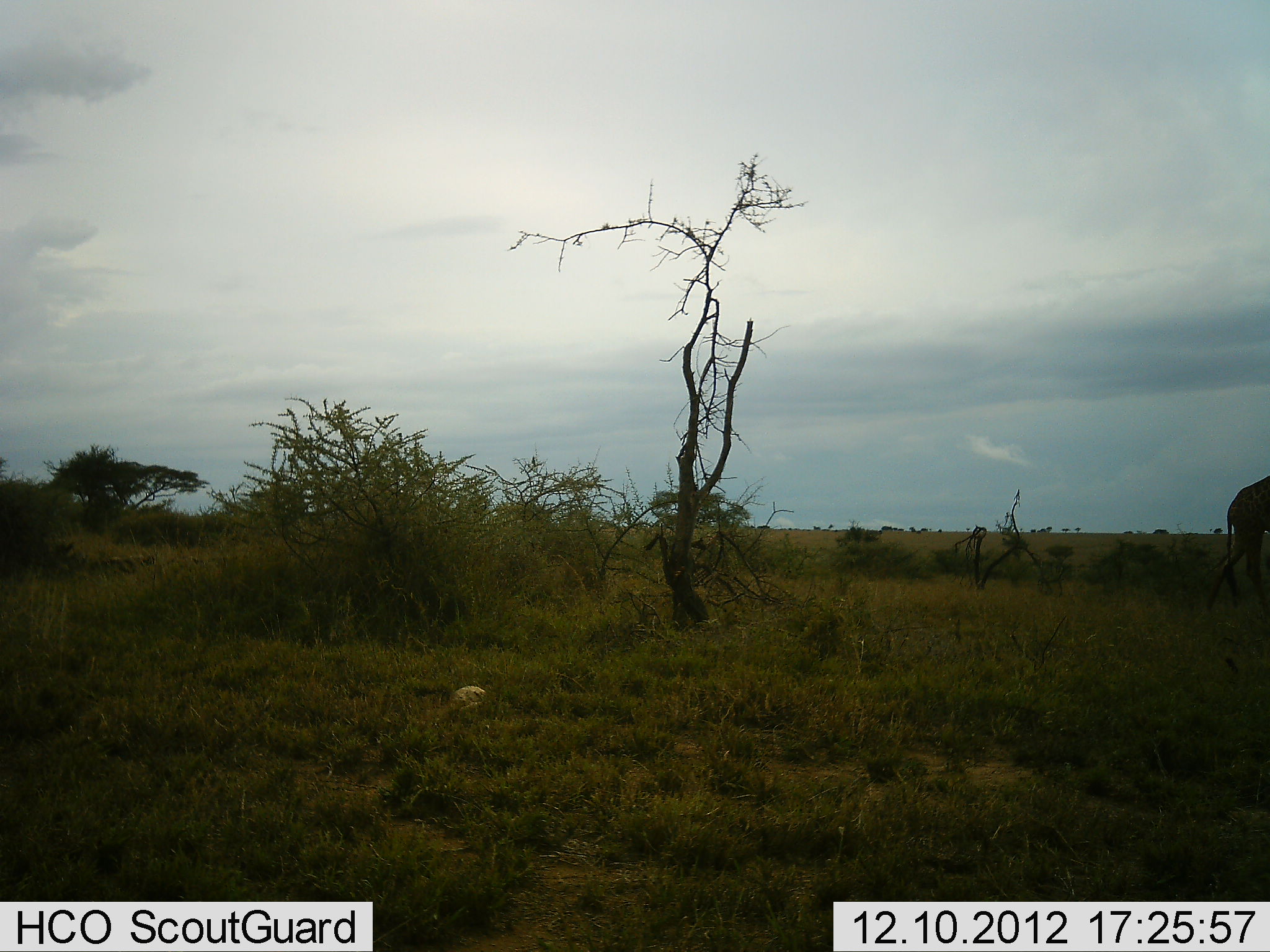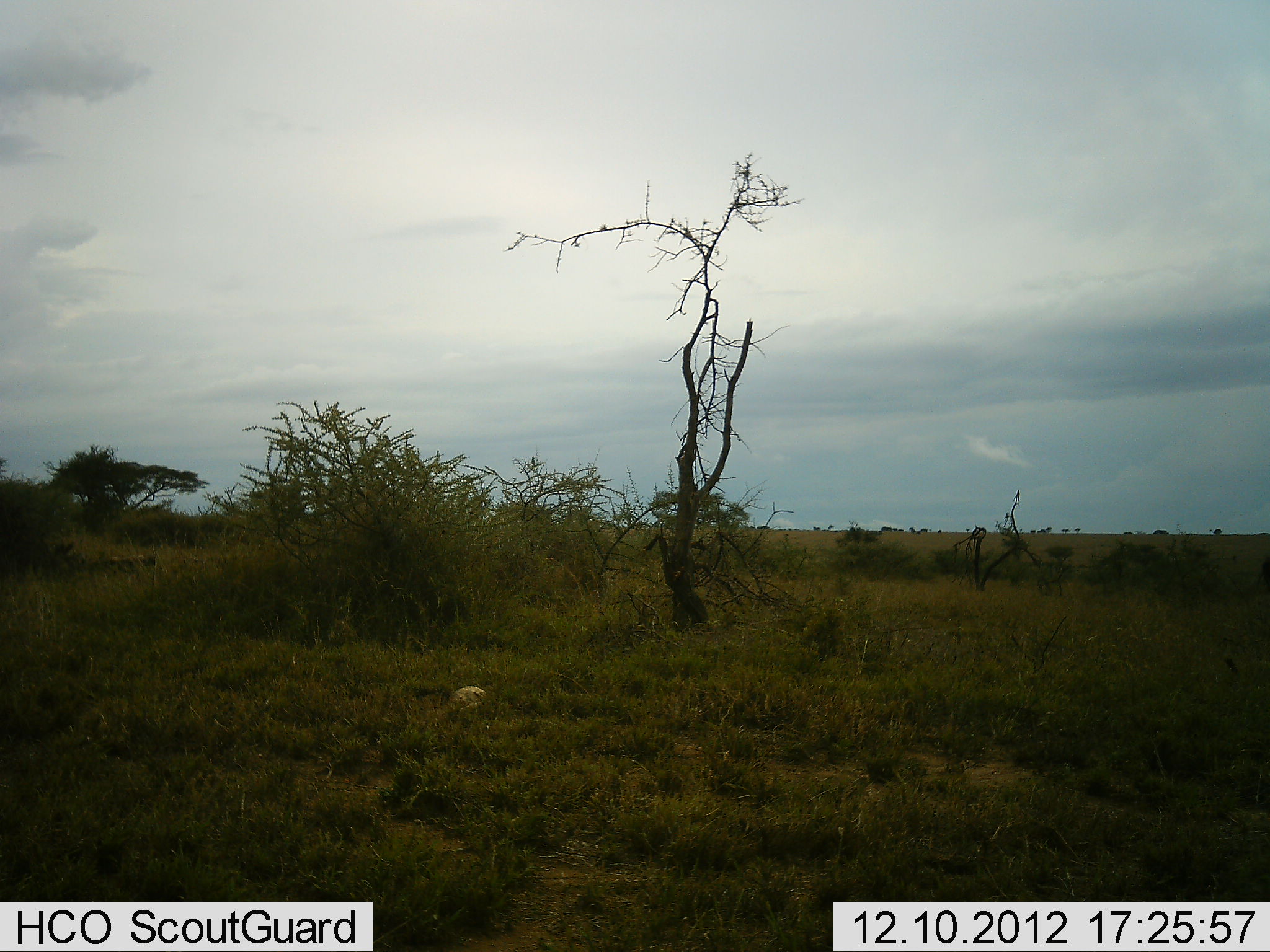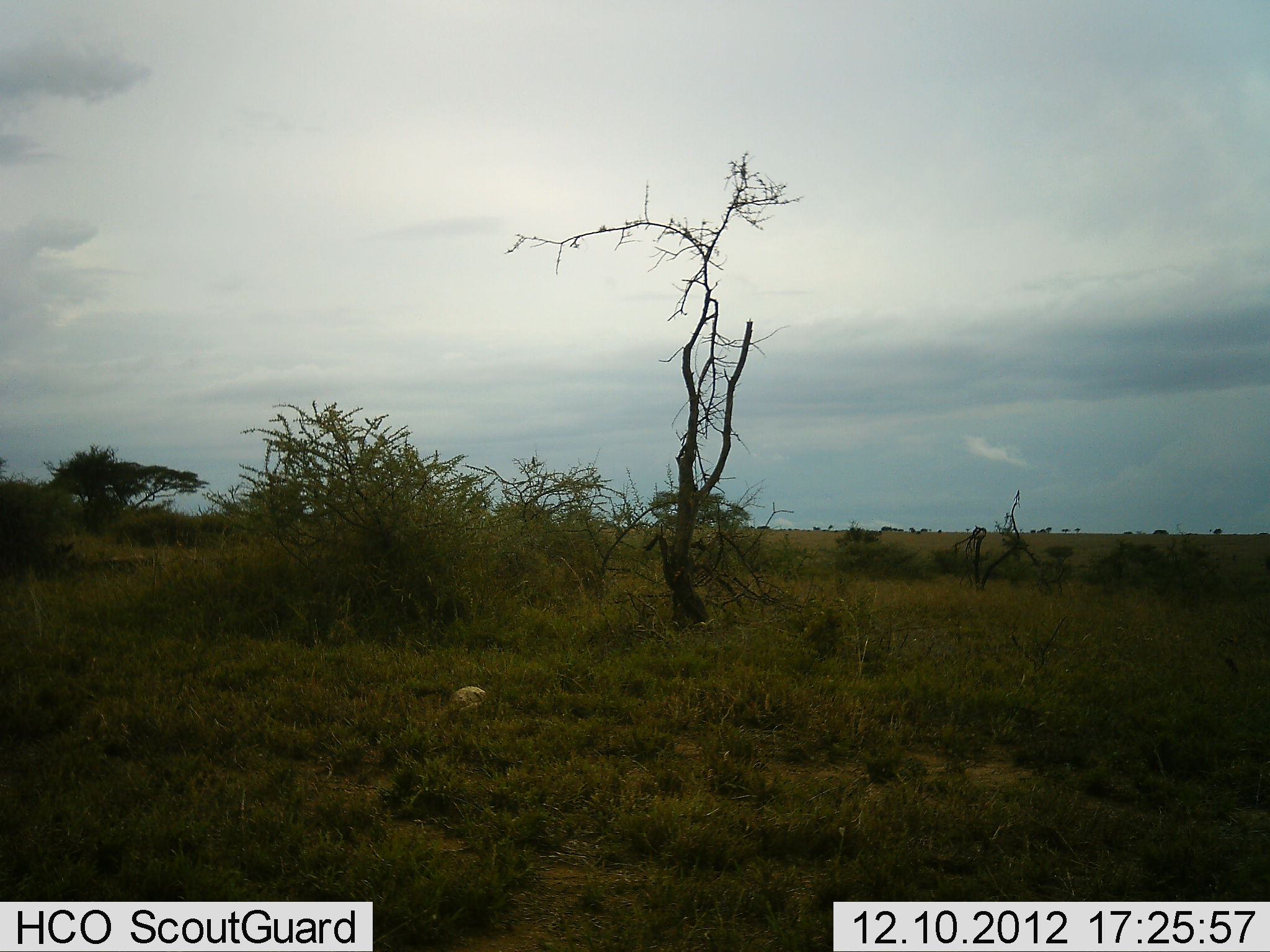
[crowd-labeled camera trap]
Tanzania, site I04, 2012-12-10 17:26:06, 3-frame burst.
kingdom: Animalia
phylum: Chordata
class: Mammalia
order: Artiodactyla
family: Giraffidae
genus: Giraffa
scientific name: Giraffa camelopardalis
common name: giraffe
Giraffe (Giraffa camelopardalis), count 1. Behavior (volunteer vote fractions): standing 5%, resting 0%, moving 100%, interacting 0%. Young present (vote fraction): 0%. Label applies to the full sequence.